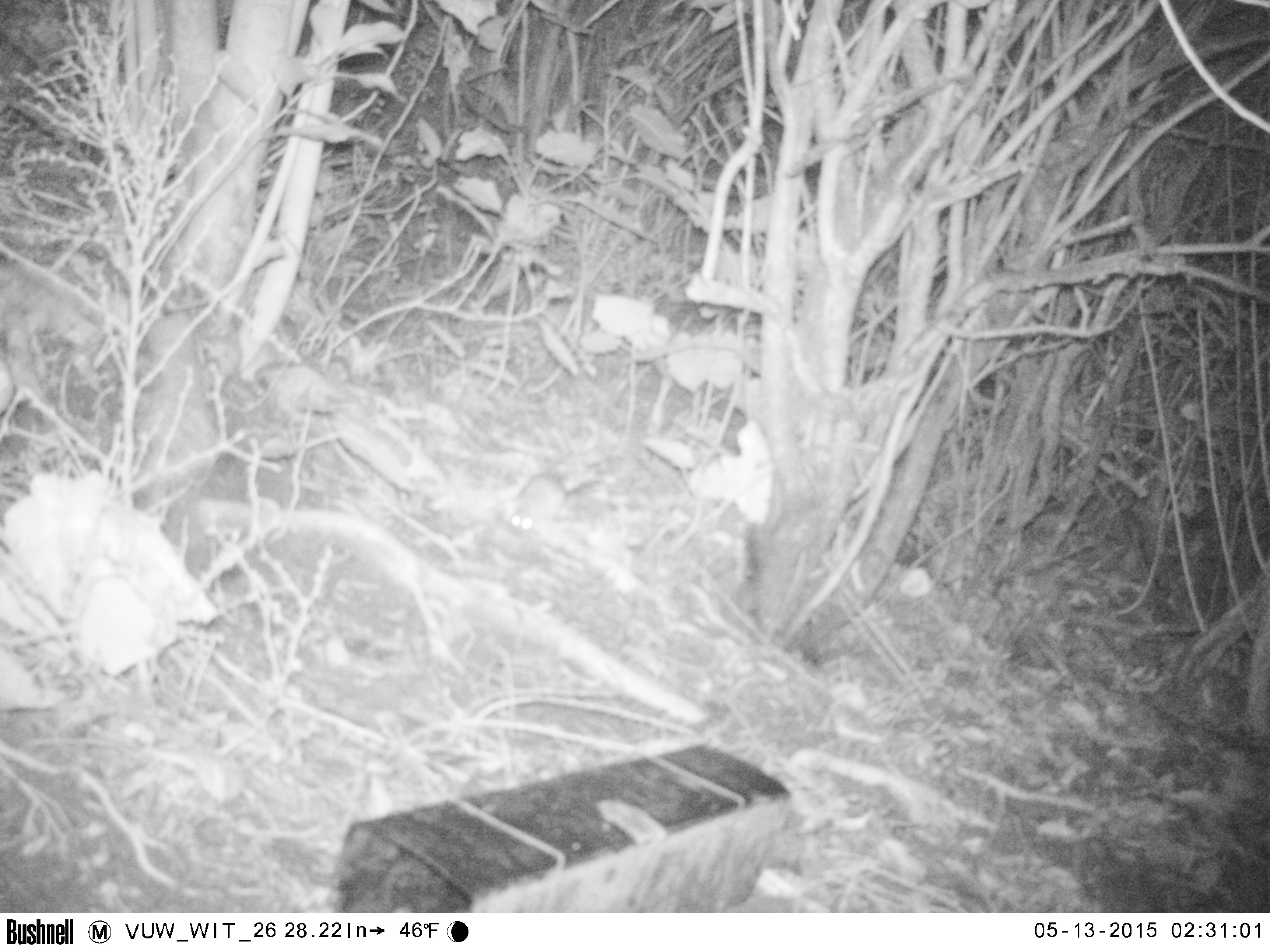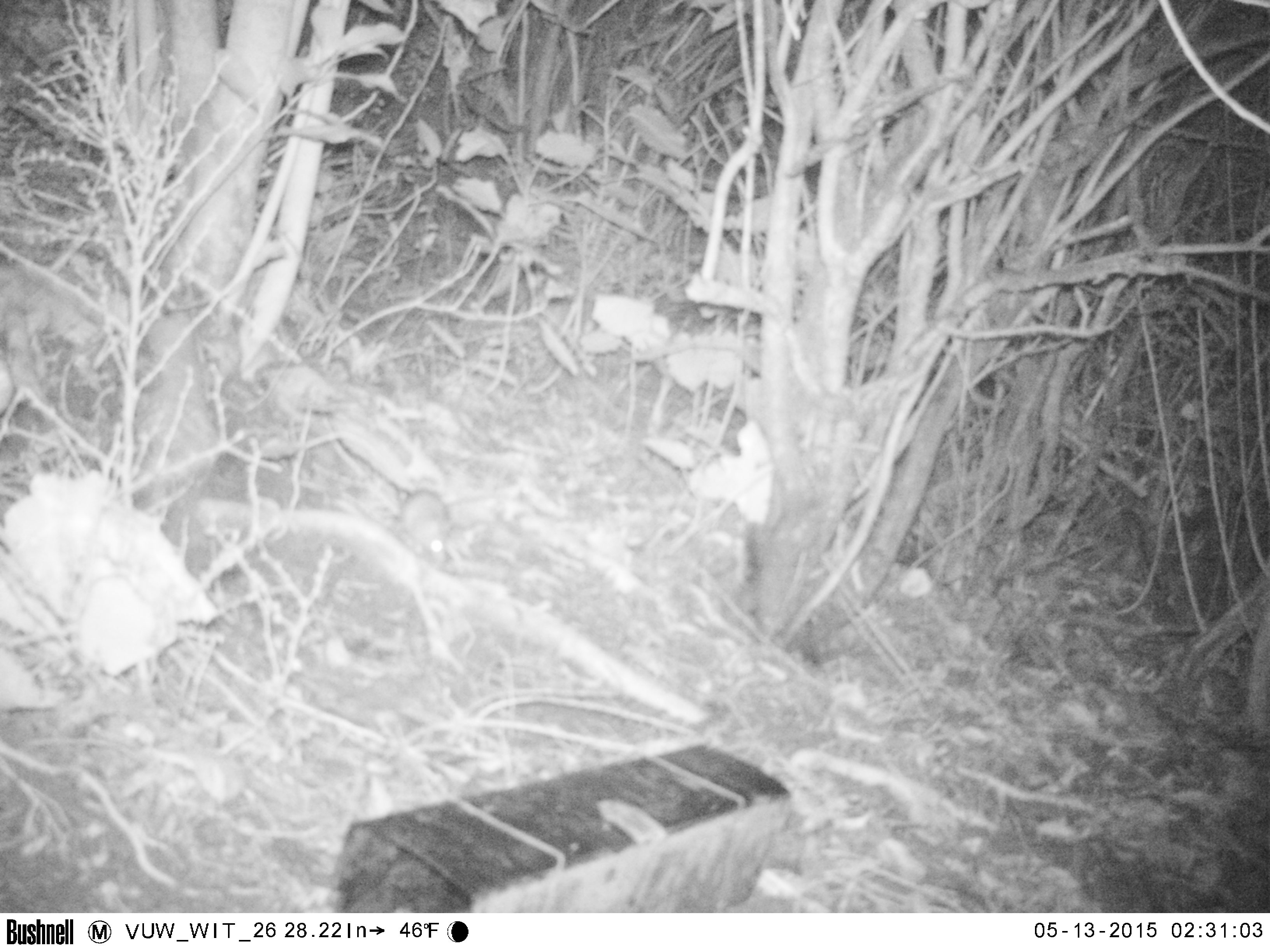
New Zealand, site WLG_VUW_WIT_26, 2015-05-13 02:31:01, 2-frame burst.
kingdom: Animalia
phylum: Chordata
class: Mammalia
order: Rodentia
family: Muridae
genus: Rattus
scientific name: Rattus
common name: rat